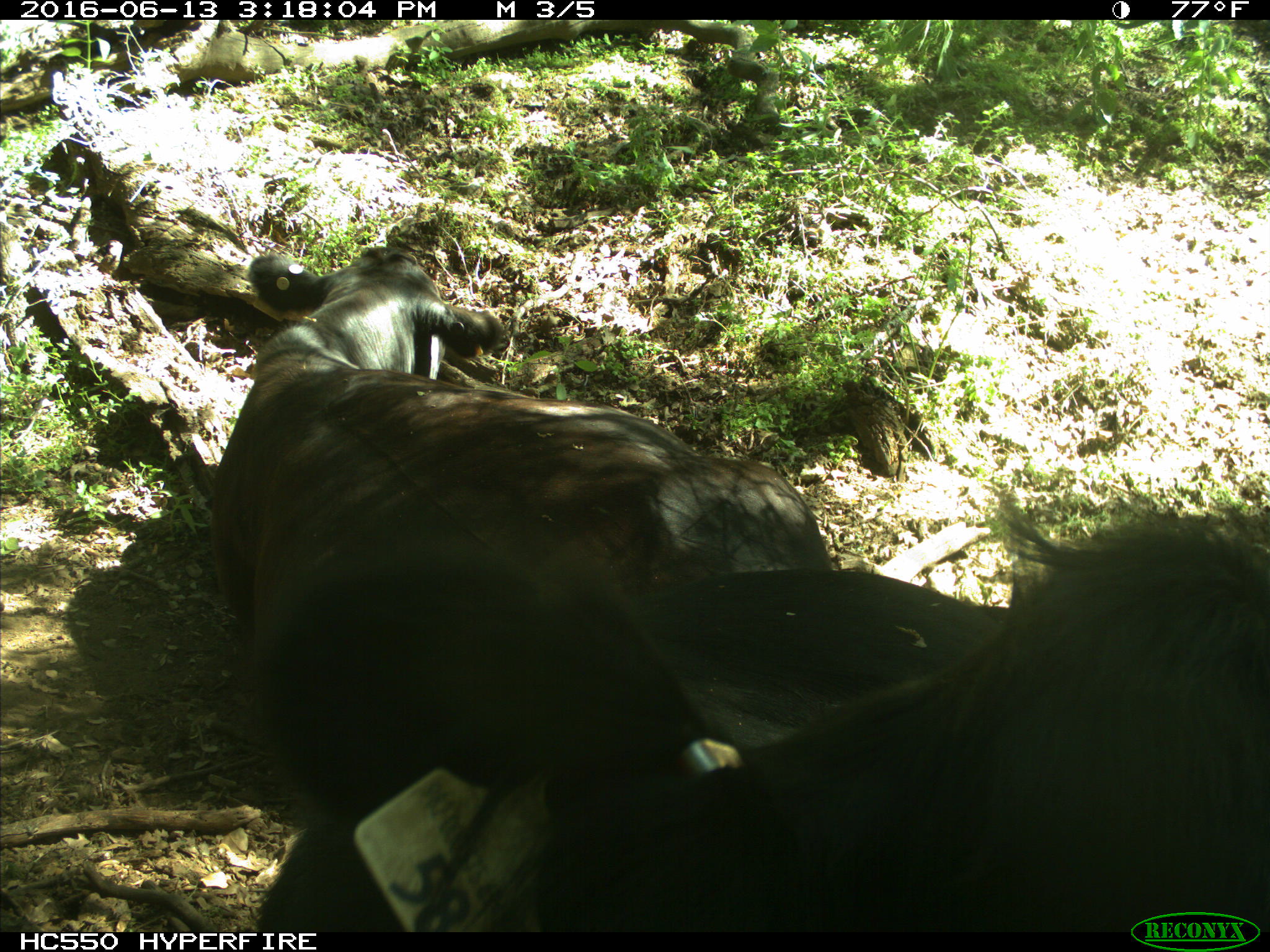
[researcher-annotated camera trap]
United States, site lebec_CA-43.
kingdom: Animalia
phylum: Chordata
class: Mammalia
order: Artiodactyla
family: Bovidae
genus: Bos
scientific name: Bos taurus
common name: domestic cow